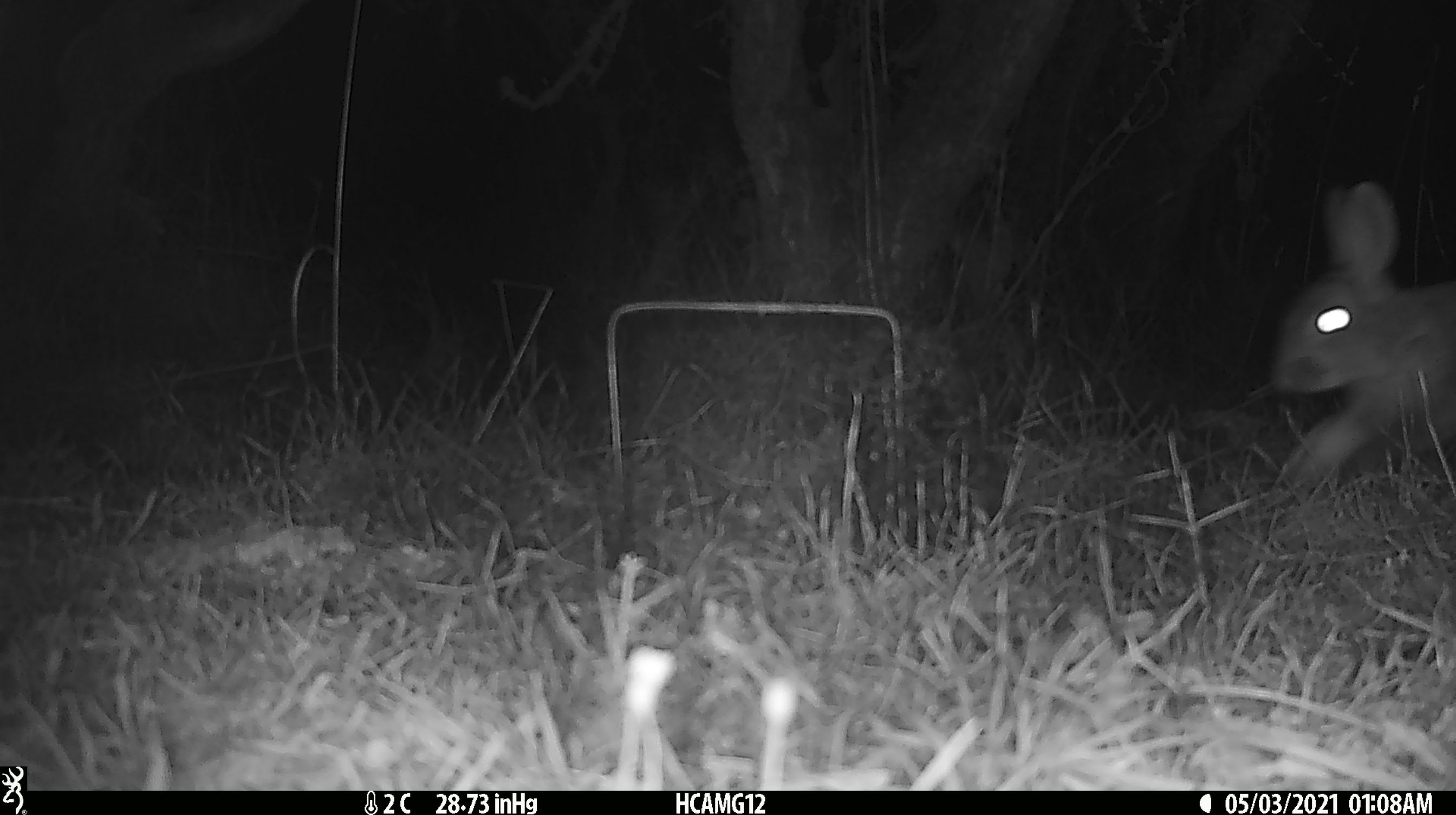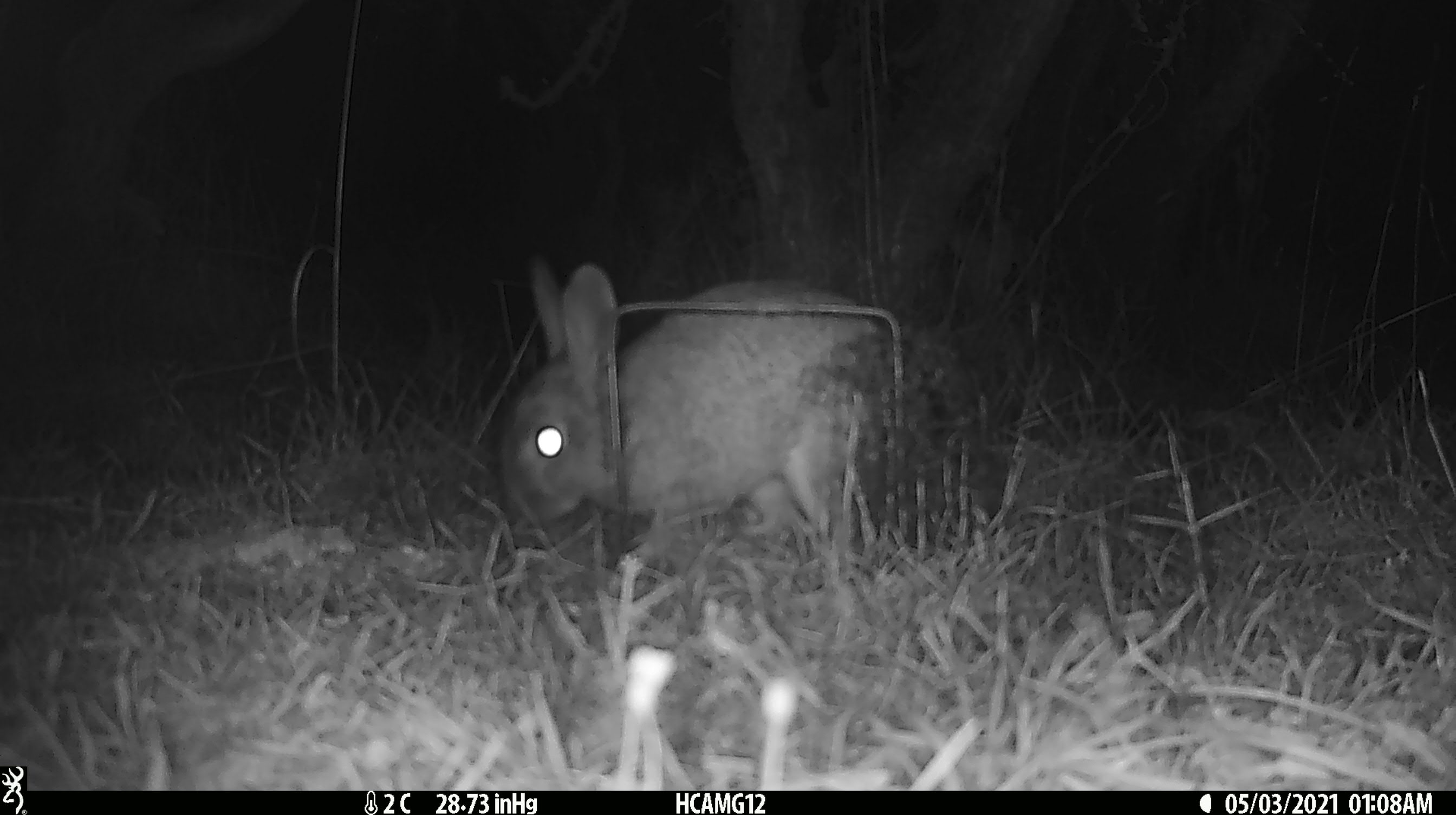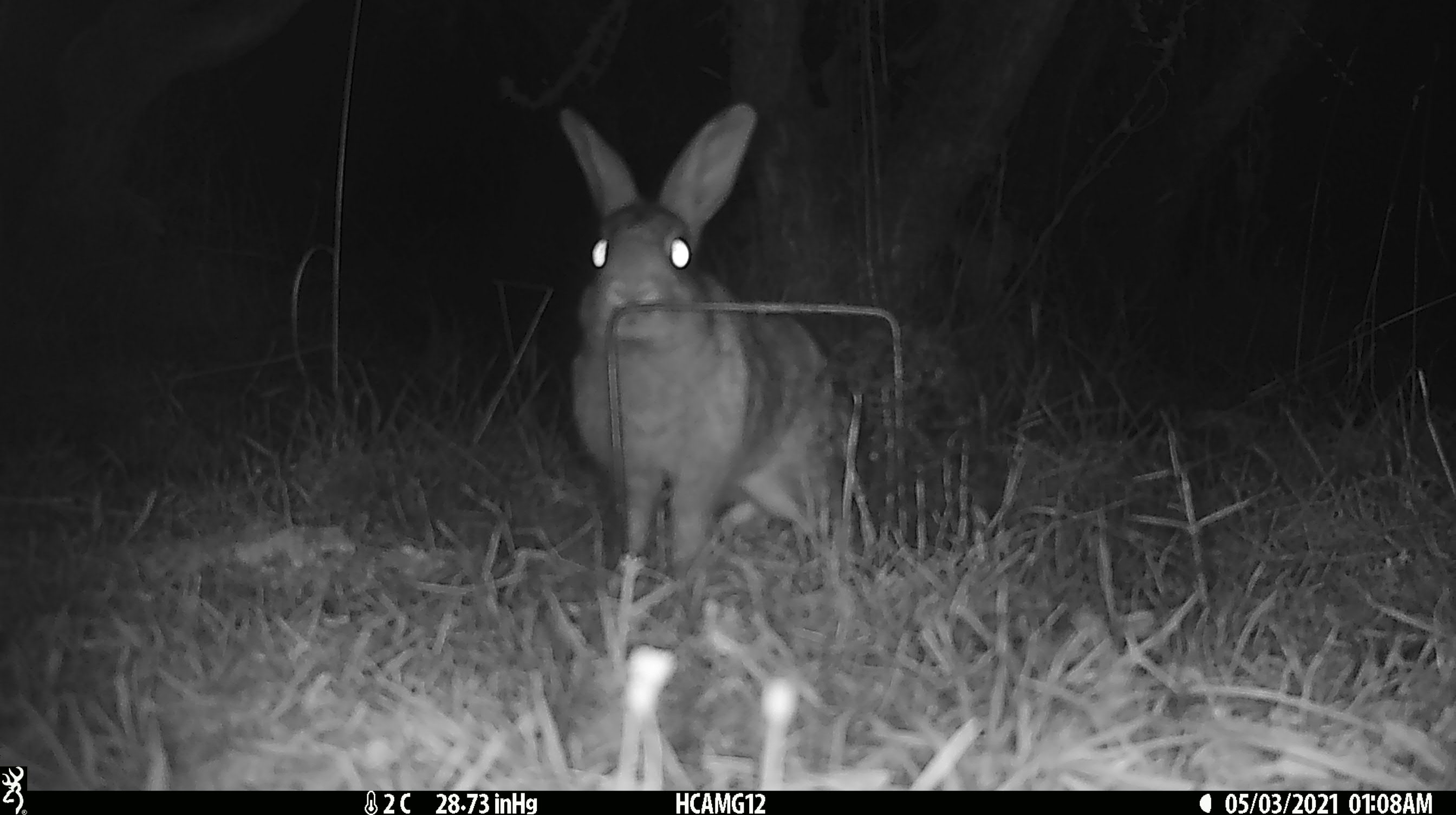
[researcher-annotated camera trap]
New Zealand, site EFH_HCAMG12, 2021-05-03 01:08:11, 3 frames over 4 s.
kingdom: Animalia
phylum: Chordata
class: Mammalia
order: Lagomorpha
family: Leporidae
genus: Oryctolagus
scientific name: Oryctolagus cuniculus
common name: european rabbit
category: rabbit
Rabbit (european rabbit) (Oryctolagus cuniculus).